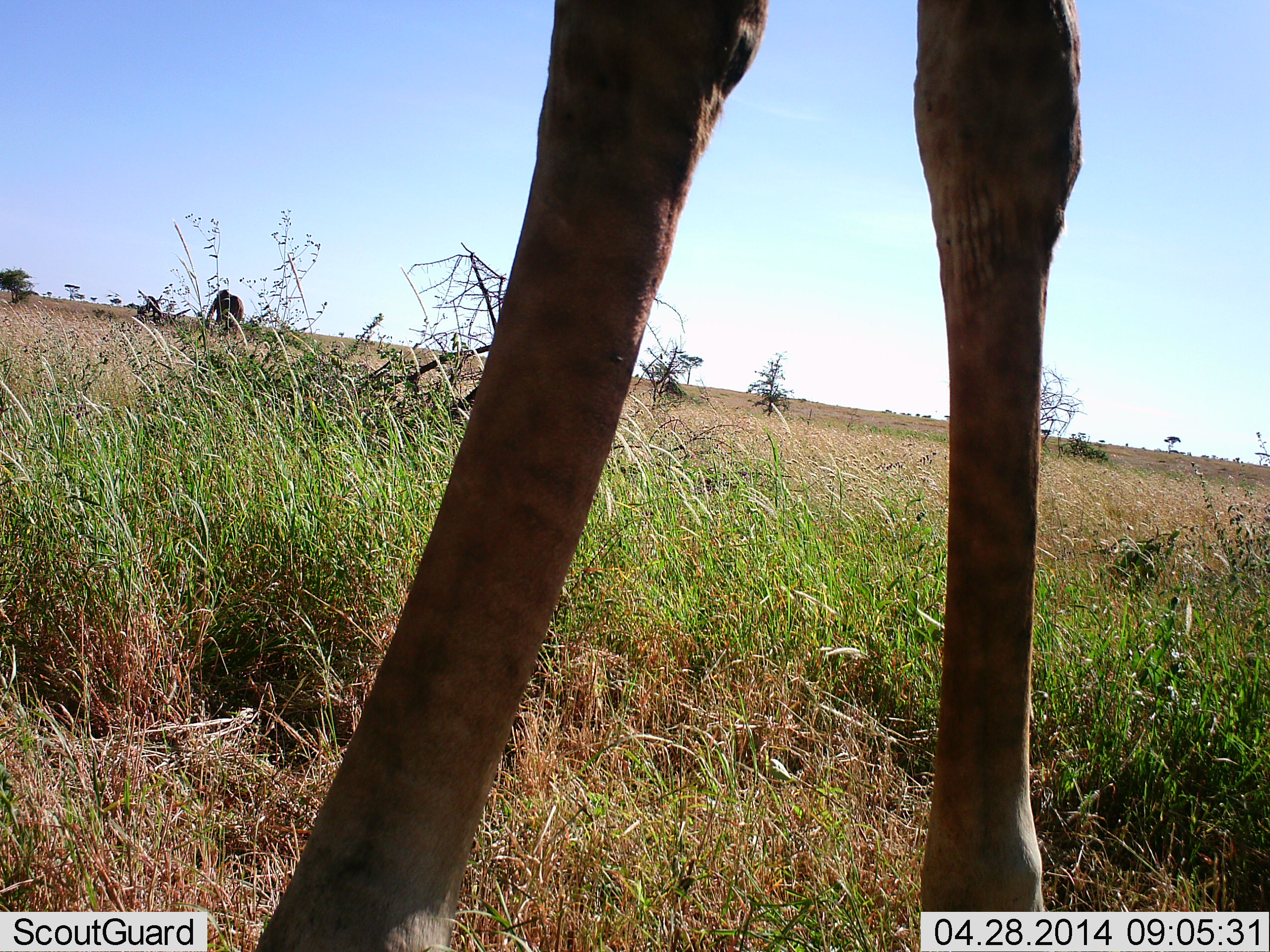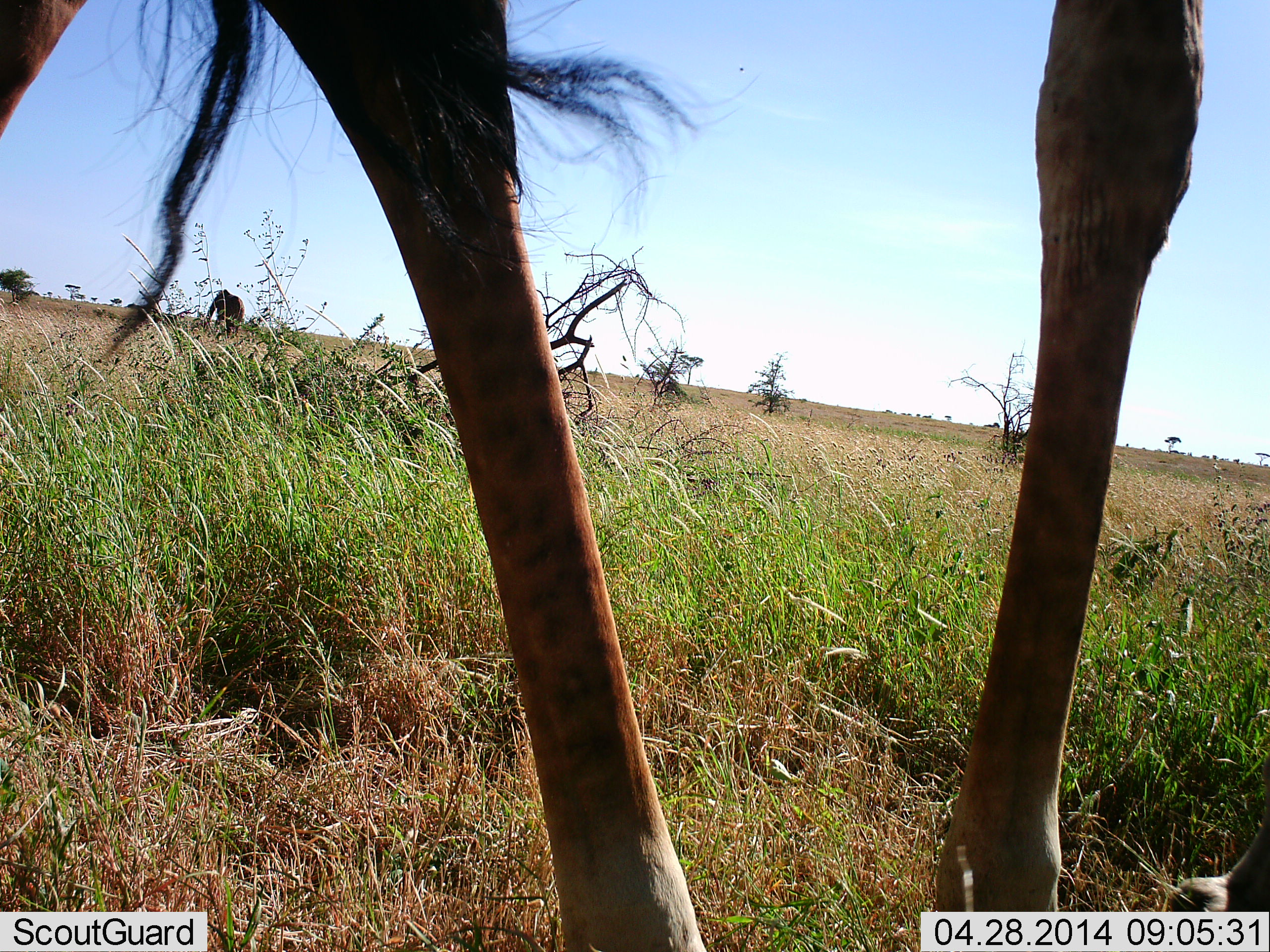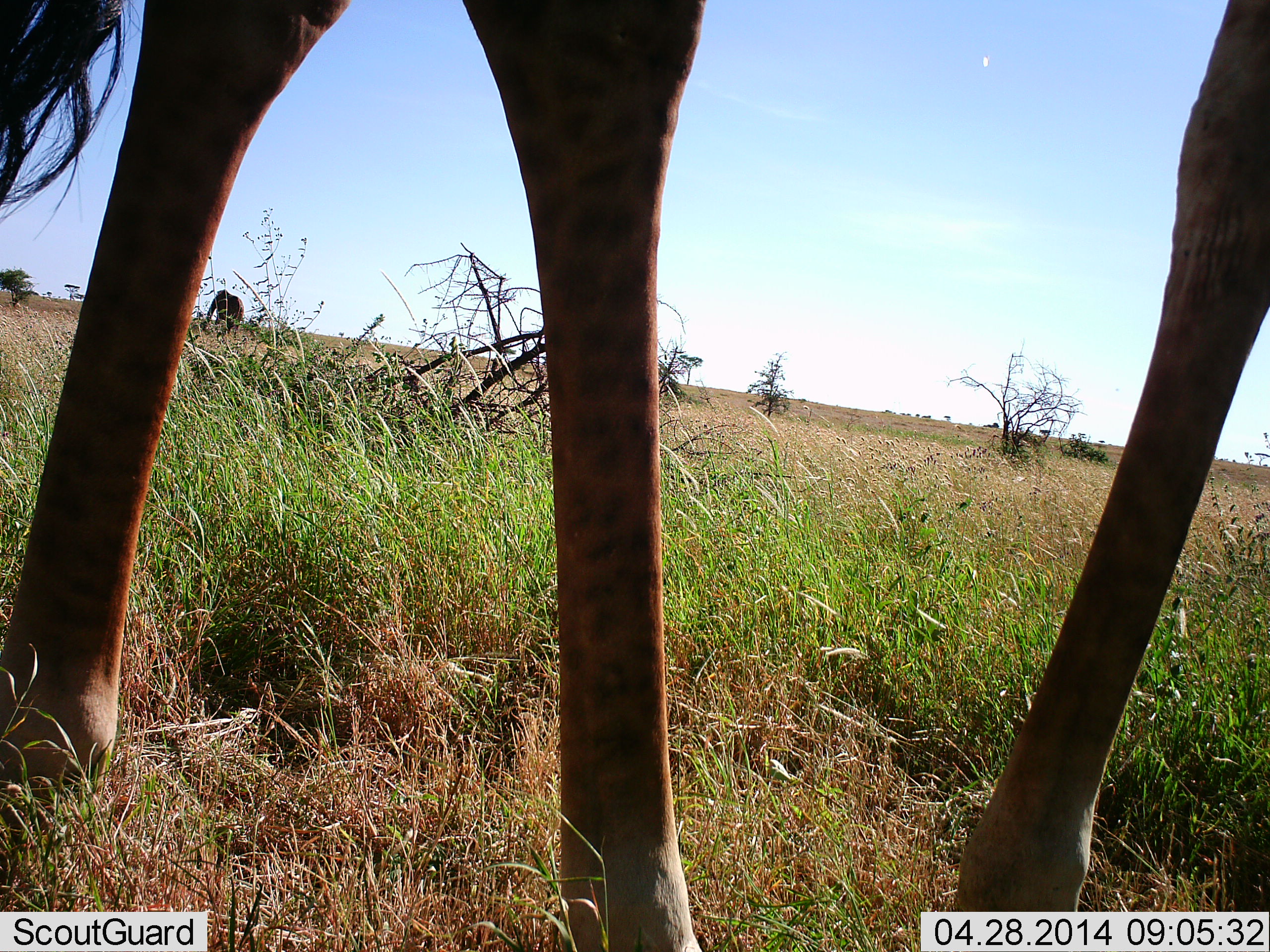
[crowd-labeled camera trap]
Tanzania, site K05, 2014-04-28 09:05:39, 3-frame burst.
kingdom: Animalia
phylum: Chordata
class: Mammalia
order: Artiodactyla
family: Giraffidae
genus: Giraffa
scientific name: Giraffa camelopardalis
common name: giraffe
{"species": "giraffe (Giraffa camelopardalis)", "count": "1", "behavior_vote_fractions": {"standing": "50%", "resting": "0%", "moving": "67%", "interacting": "0%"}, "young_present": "0%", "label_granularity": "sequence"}